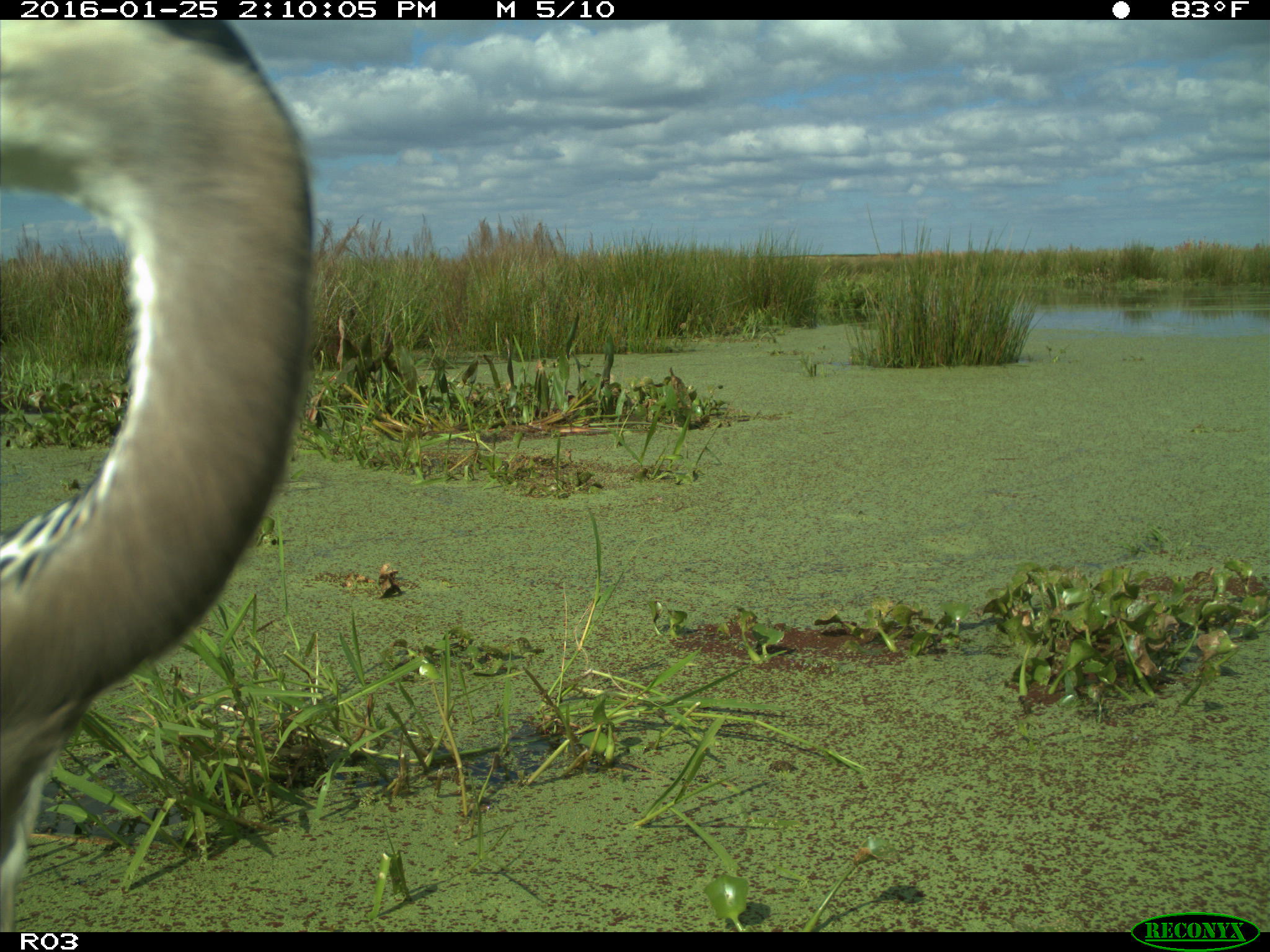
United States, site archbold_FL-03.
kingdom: Animalia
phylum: Chordata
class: Aves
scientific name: Aves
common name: birds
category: unidentified bird